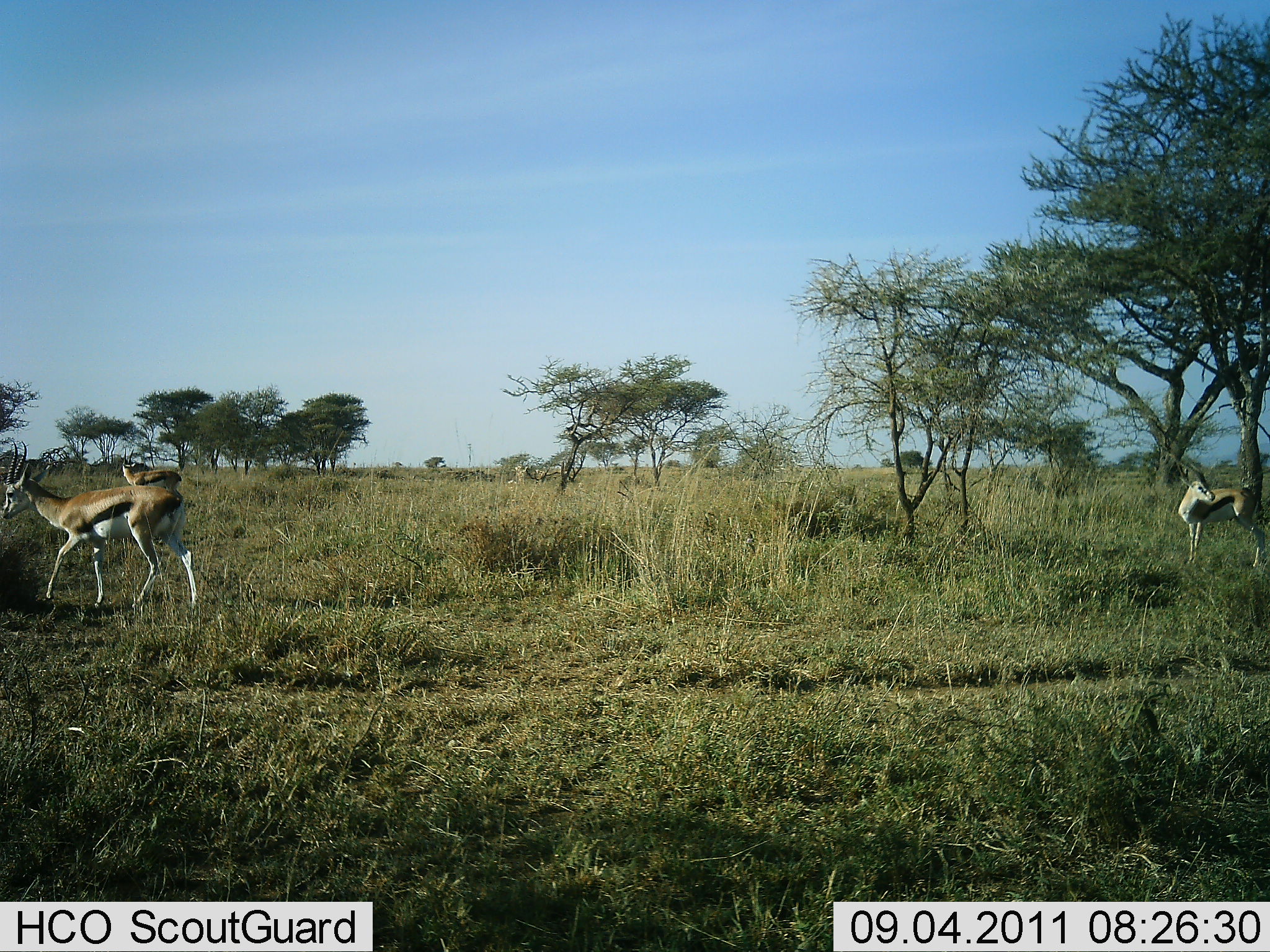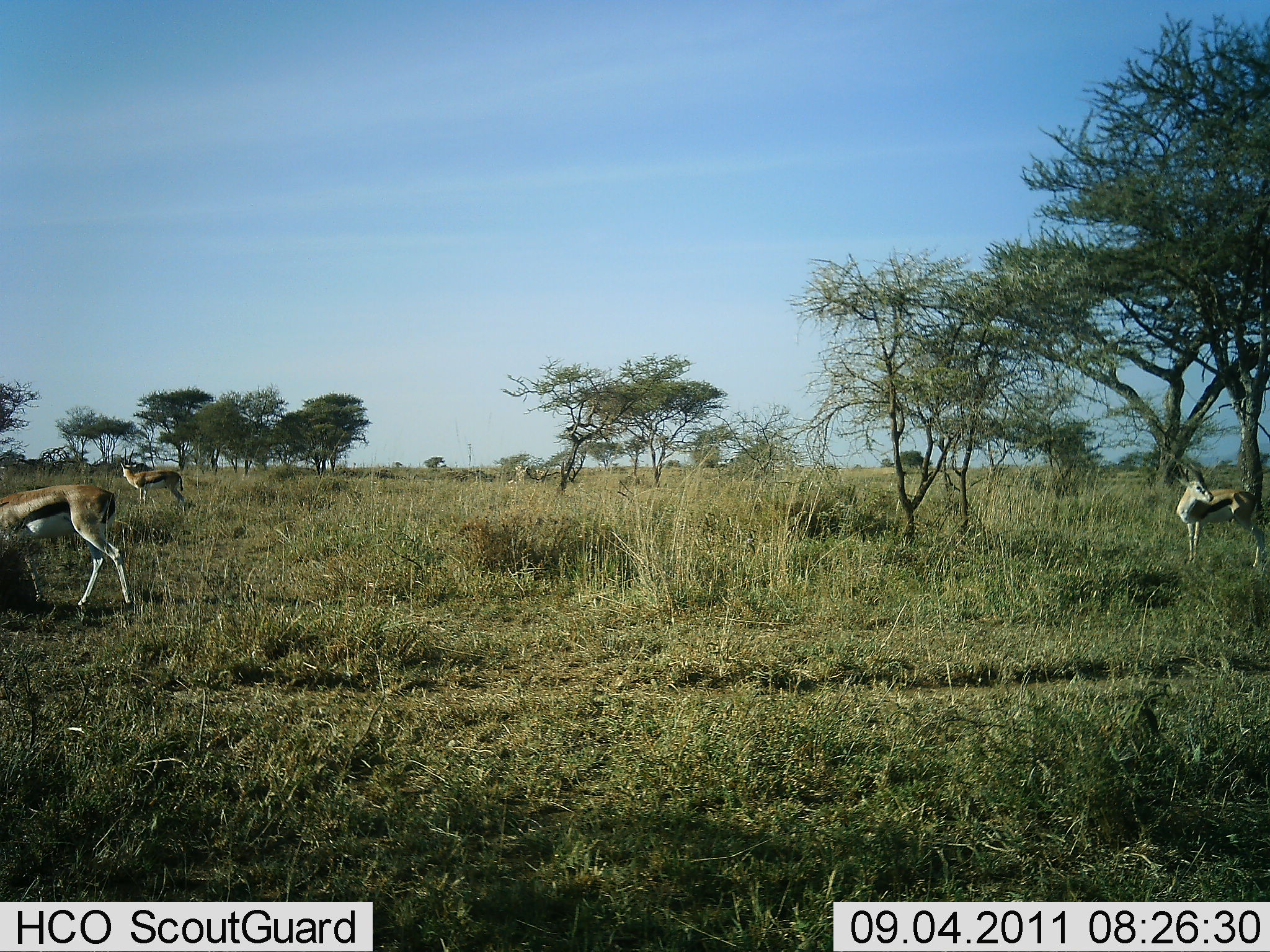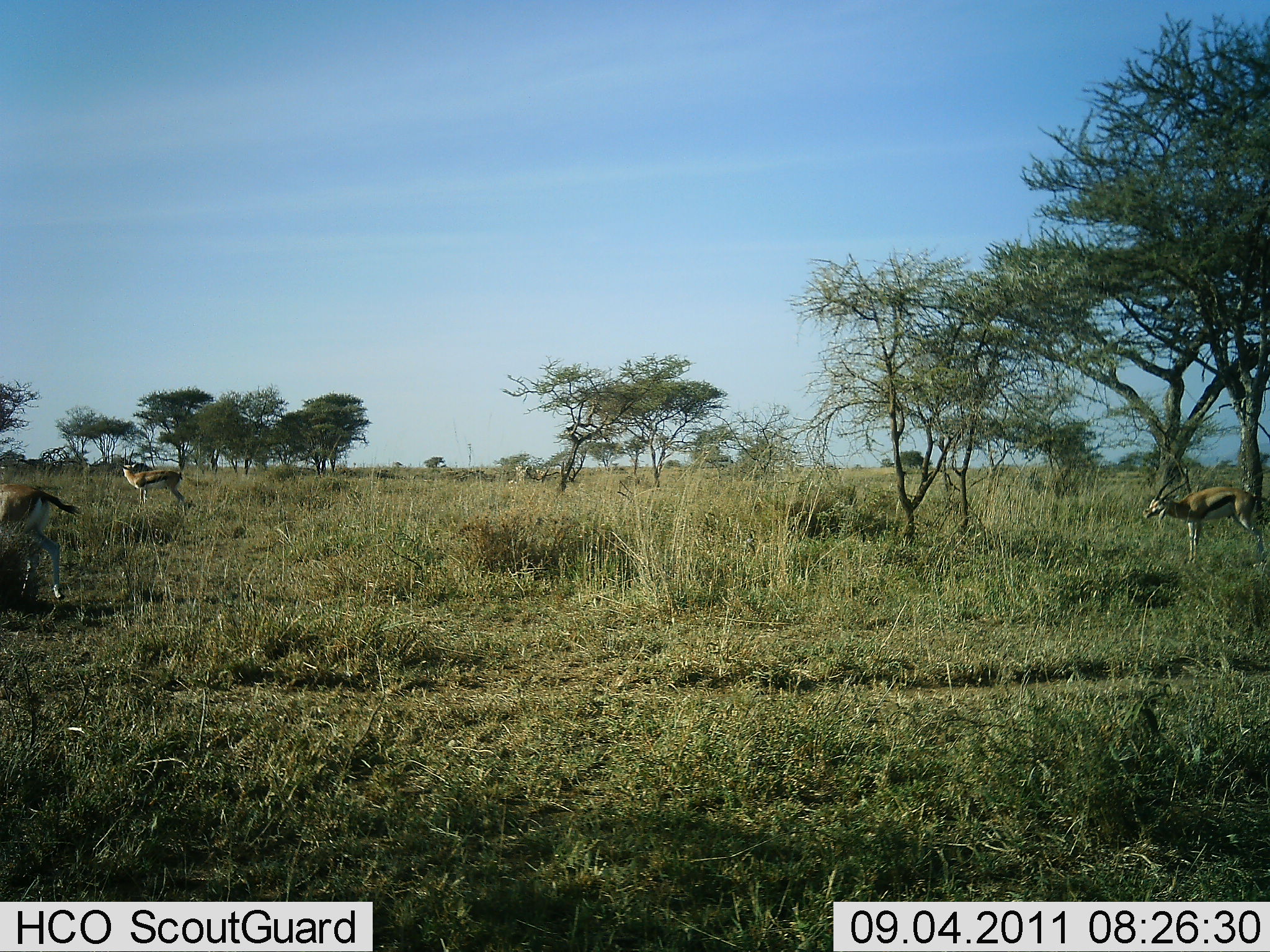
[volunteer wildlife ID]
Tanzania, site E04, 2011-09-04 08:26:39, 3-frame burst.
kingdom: Animalia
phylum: Chordata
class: Mammalia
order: Artiodactyla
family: Bovidae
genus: Eudorcas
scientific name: Eudorcas thomsonii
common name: thomson's gazelle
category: gazellethomsons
Gazellethomsons (thomson's gazelle) (Eudorcas thomsonii), count 3. Behavior (volunteer vote fractions): standing 46%, resting 0%, moving 69%, interacting 0%. Young present (vote fraction): 0%. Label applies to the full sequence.